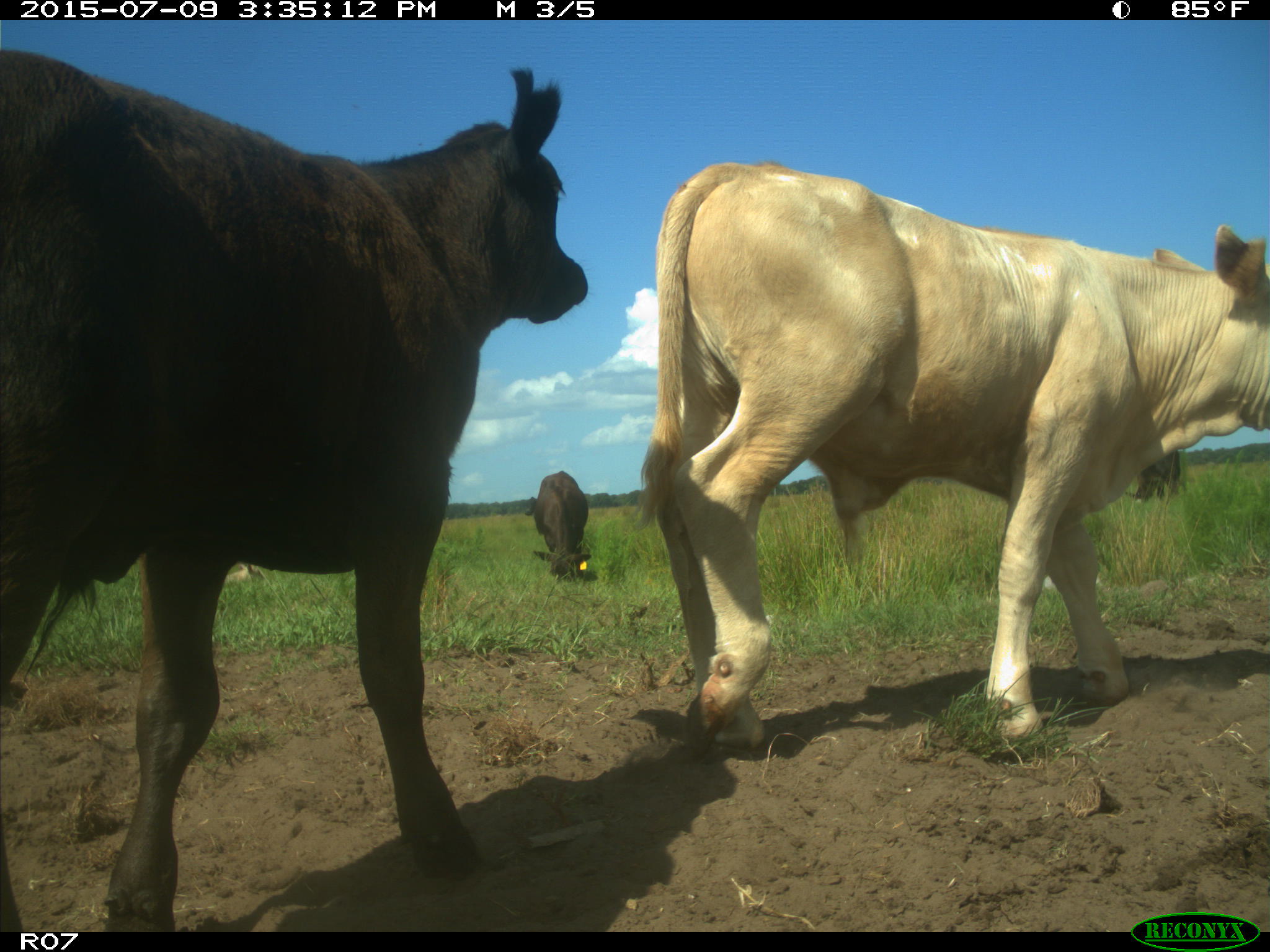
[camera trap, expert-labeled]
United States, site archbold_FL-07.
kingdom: Animalia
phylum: Chordata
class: Mammalia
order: Artiodactyla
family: Bovidae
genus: Bos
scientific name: Bos taurus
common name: domestic cow